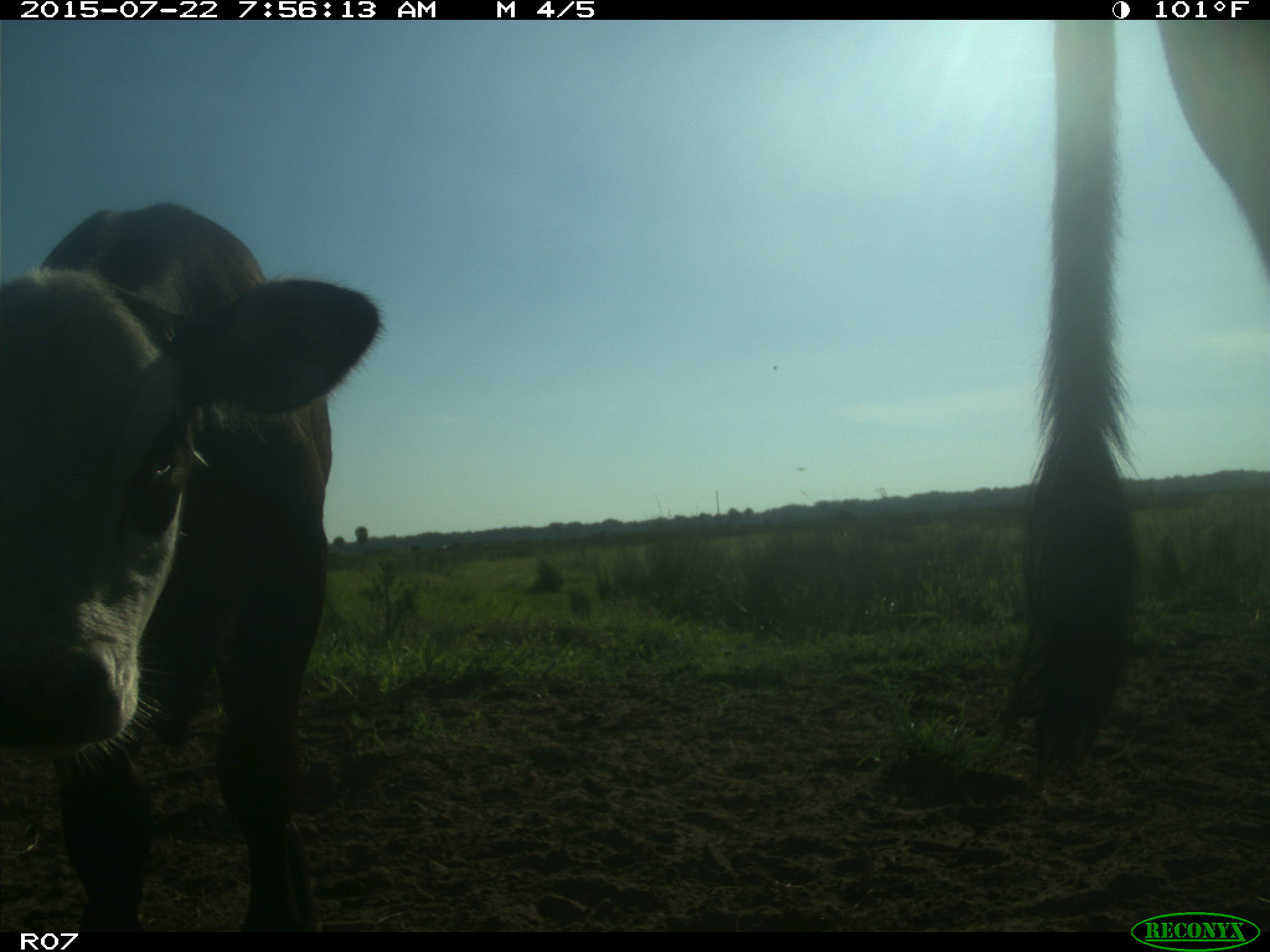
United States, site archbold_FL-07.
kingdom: Animalia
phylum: Chordata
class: Mammalia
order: Artiodactyla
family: Cervidae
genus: Odocoileus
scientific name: Odocoileus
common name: deer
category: unidentified deer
Unidentified deer (deer) (Odocoileus).